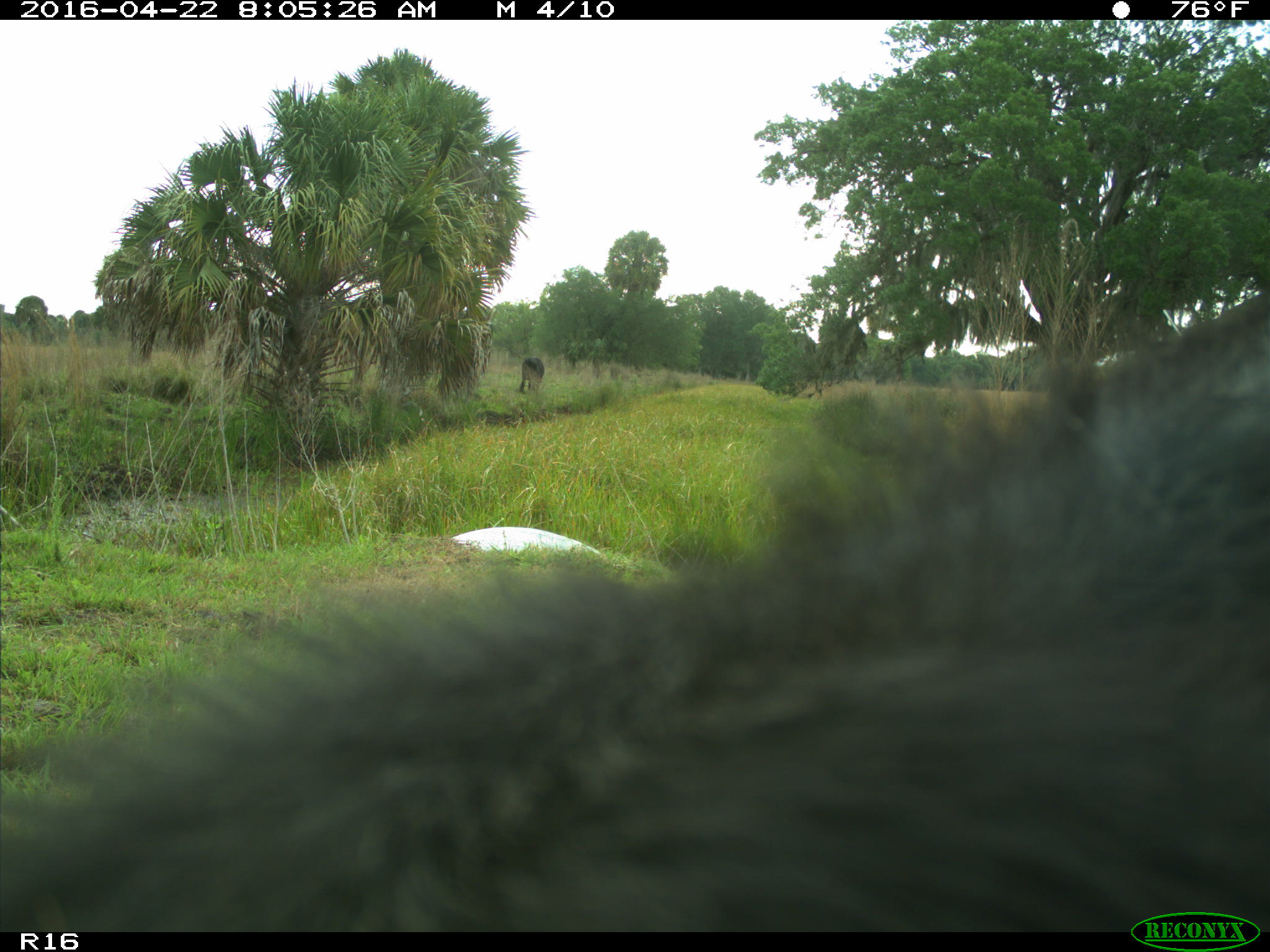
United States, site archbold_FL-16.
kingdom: Animalia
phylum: Chordata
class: Mammalia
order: Artiodactyla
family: Bovidae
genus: Bos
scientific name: Bos taurus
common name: domestic cow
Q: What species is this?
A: Bos taurus (domestic cow).